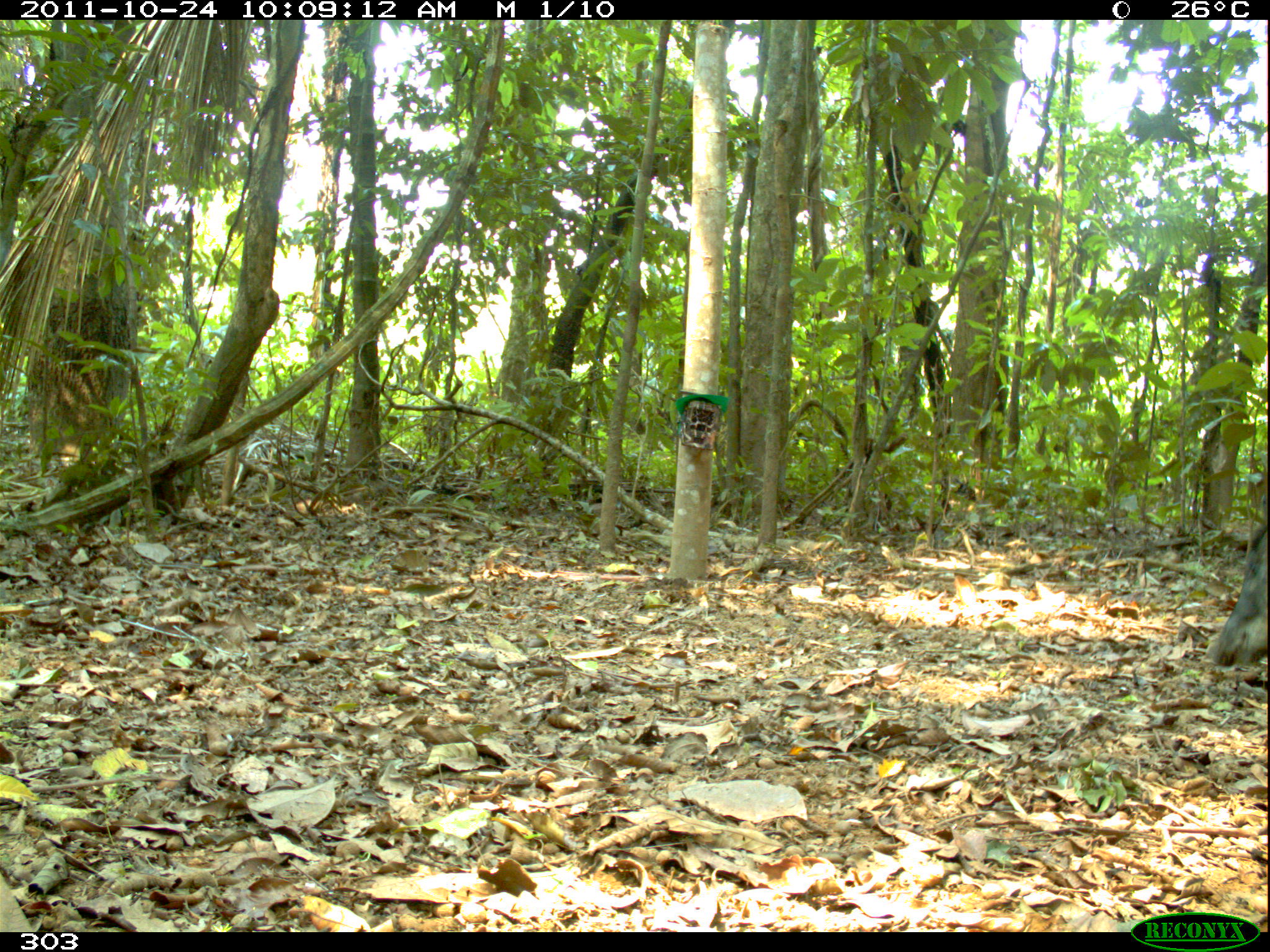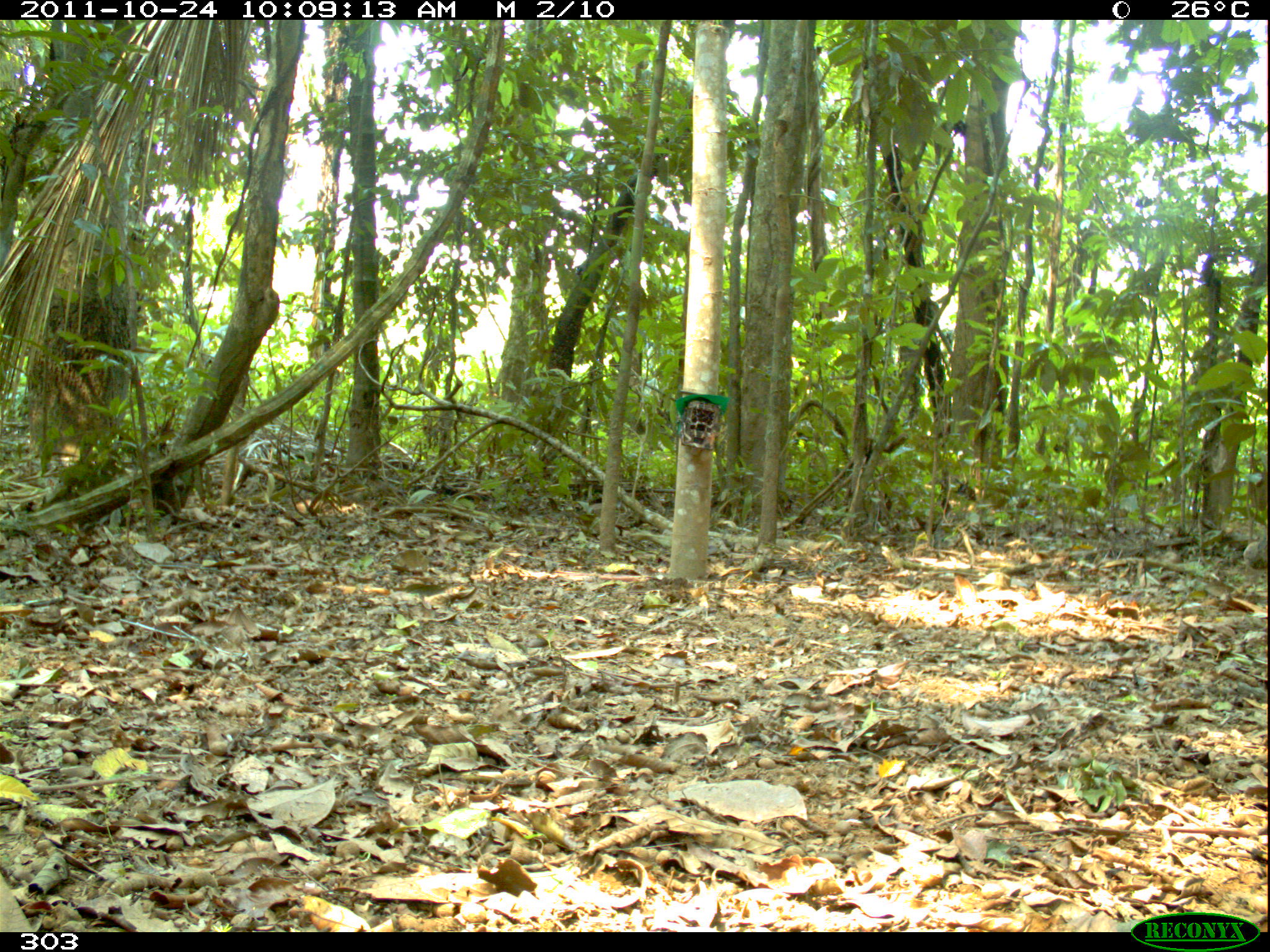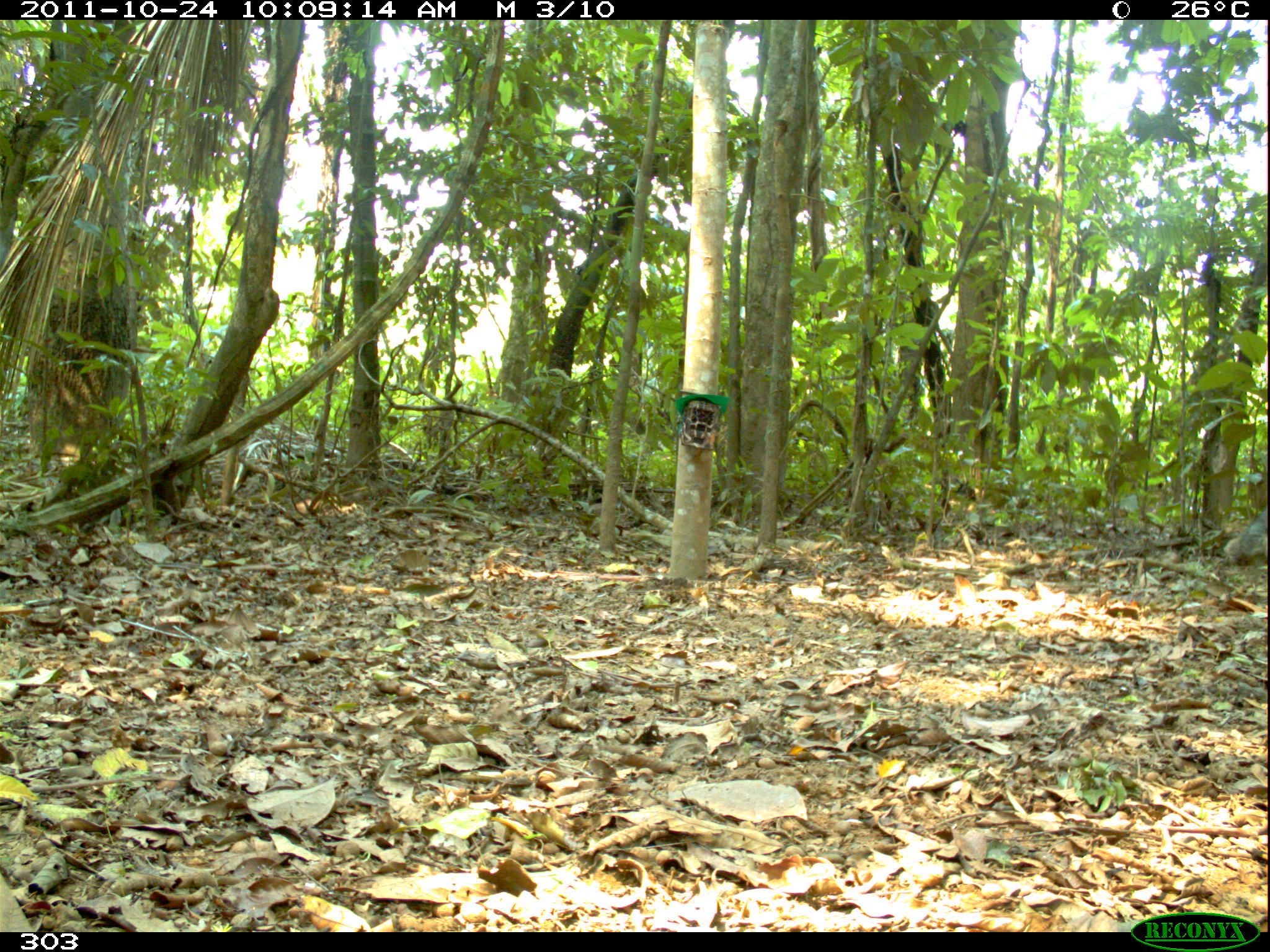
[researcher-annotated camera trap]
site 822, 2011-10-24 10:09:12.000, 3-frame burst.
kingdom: Animalia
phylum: Chordata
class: Mammalia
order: Artiodactyla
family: Tayassuidae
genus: Tayassu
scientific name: Tayassu pecari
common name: white-lipped peccary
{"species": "Tayassu pecari (white-lipped peccary)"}